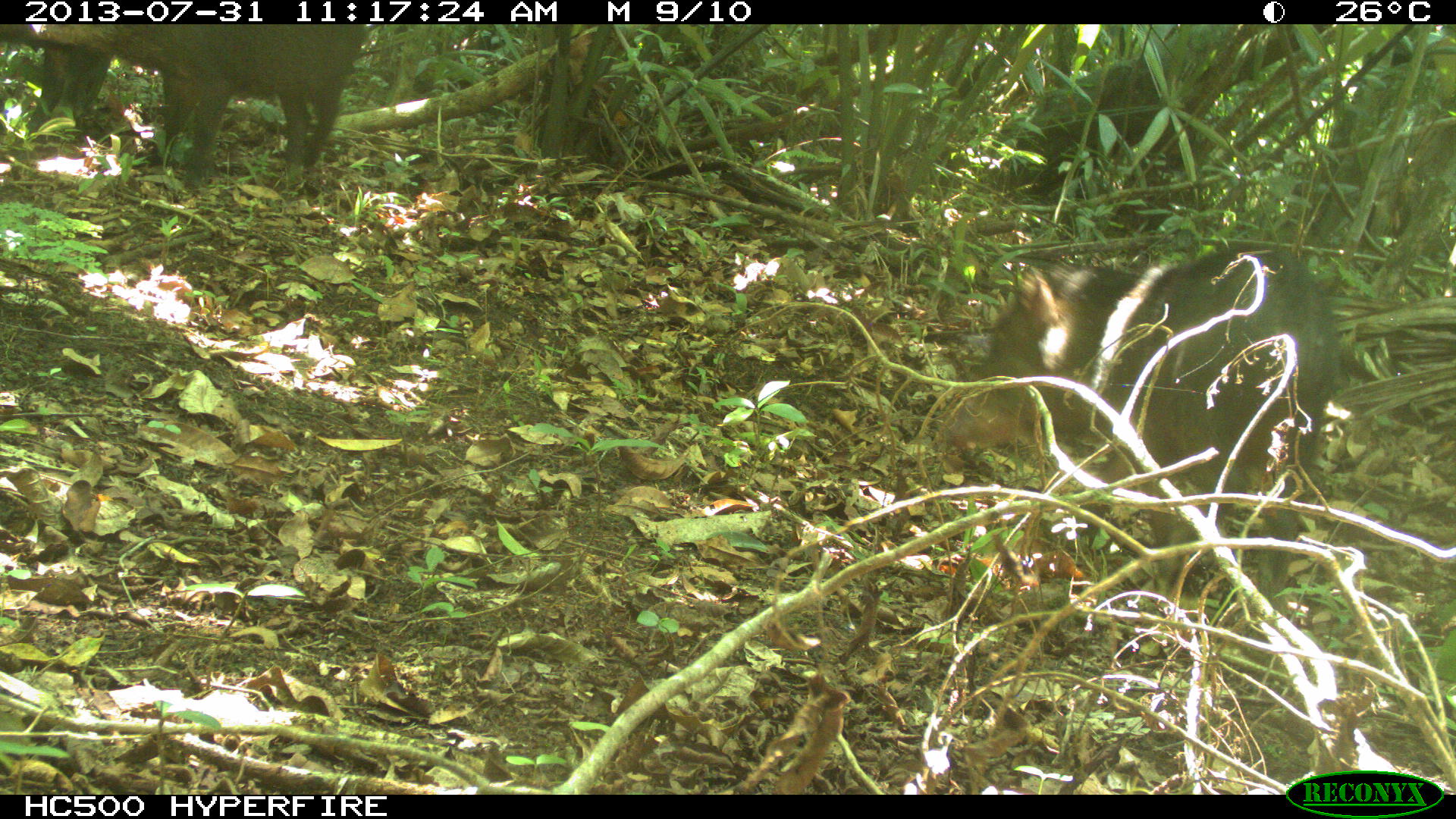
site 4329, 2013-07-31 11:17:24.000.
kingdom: Animalia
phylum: Chordata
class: Mammalia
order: Artiodactyla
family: Tayassuidae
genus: Tayassu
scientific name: Tayassu pecari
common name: white-lipped peccary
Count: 3.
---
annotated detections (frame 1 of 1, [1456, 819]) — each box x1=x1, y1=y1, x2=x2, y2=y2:
tayassu pecari: x1=938, y1=237, x2=1345, y2=612; x1=35, y1=23, x2=371, y2=190; x1=0, y1=23, x2=178, y2=145